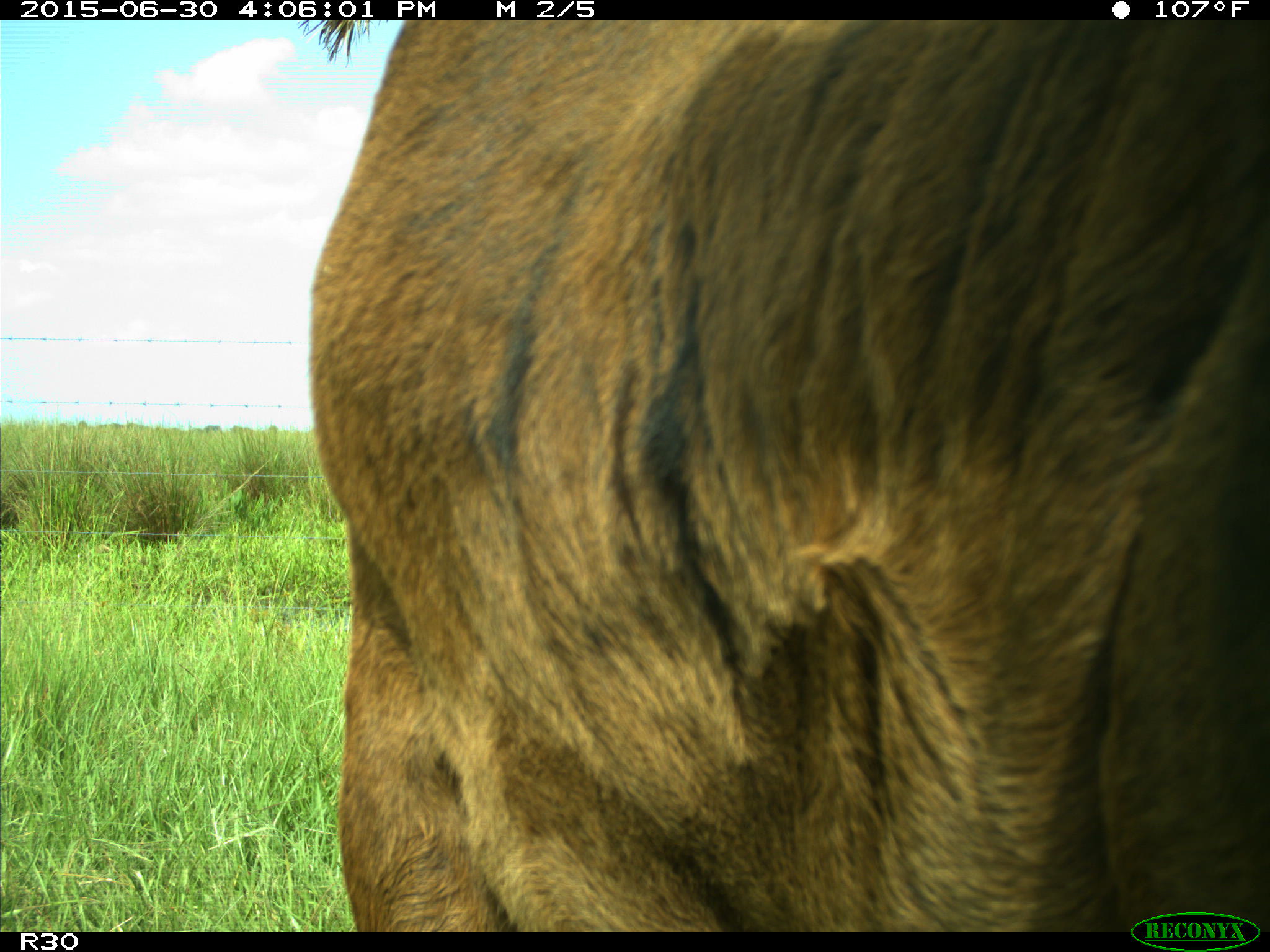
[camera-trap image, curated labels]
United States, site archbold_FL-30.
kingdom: Animalia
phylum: Chordata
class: Mammalia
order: Artiodactyla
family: Bovidae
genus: Bos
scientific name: Bos taurus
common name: domestic cow